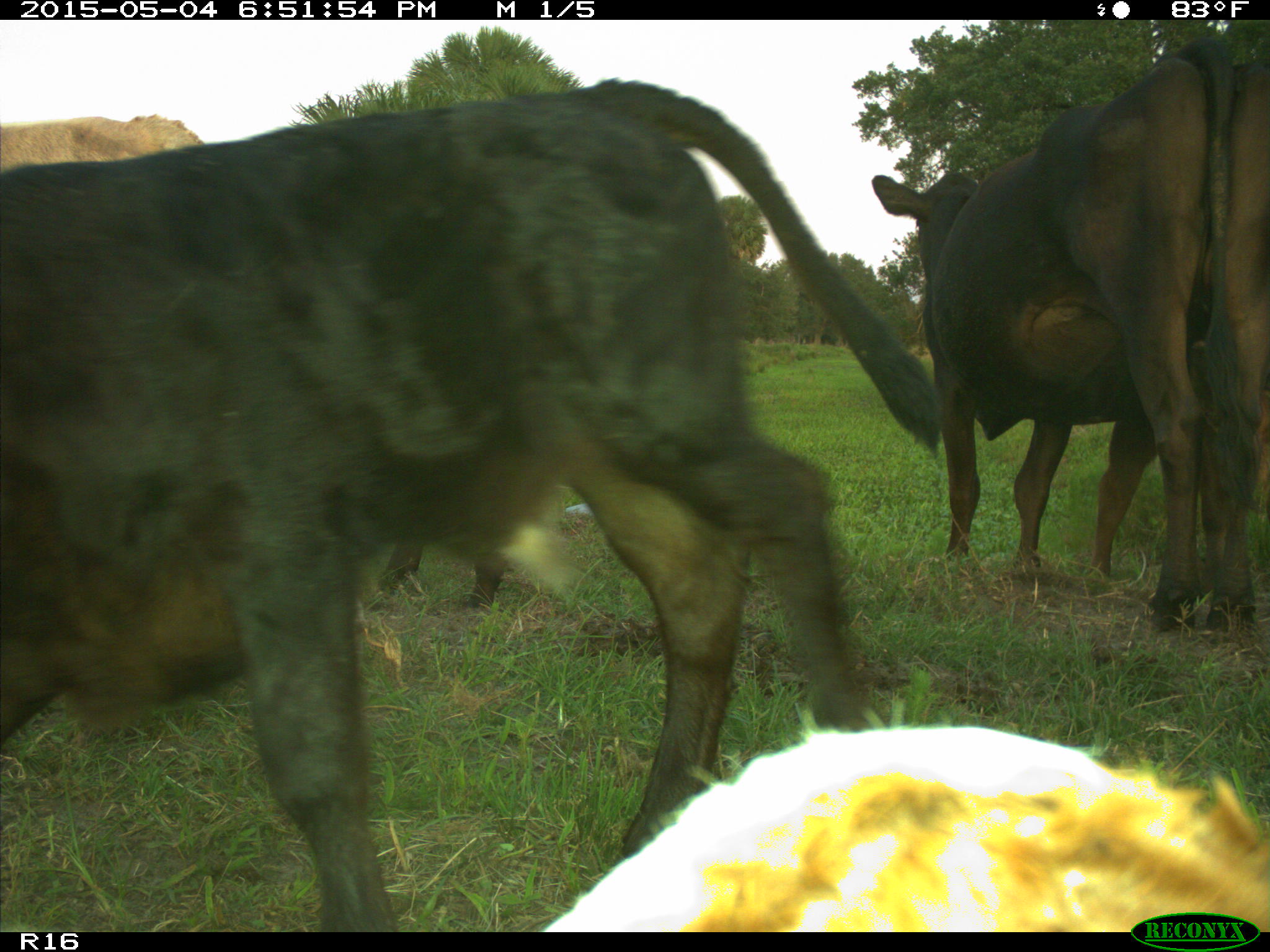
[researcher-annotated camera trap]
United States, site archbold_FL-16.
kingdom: Animalia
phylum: Chordata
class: Mammalia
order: Artiodactyla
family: Bovidae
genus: Bos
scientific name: Bos taurus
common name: domestic cow